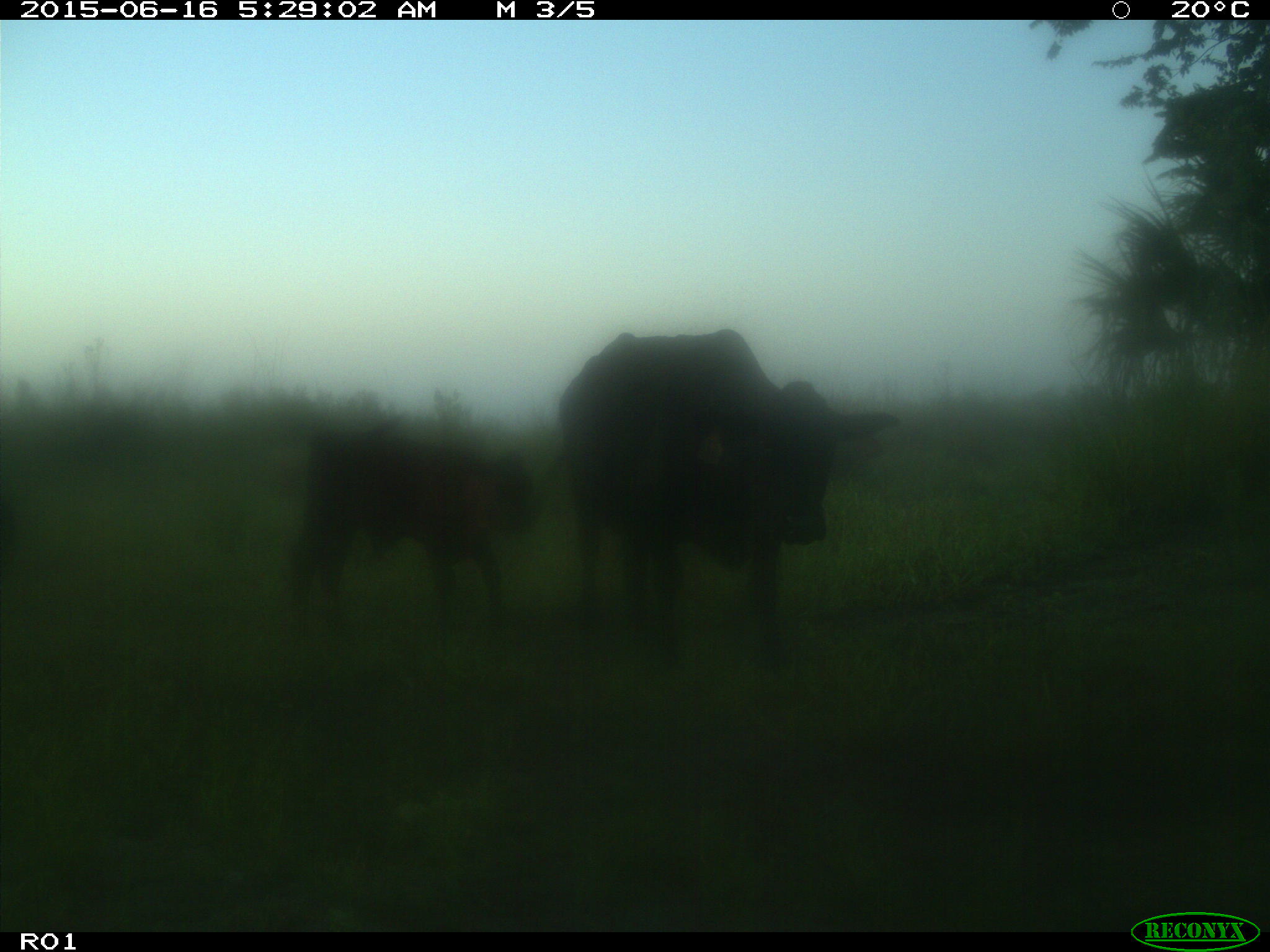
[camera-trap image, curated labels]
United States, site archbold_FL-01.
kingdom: Animalia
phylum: Chordata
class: Mammalia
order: Artiodactyla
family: Bovidae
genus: Bos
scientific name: Bos taurus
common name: domestic cow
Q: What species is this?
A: Bos taurus (domestic cow).